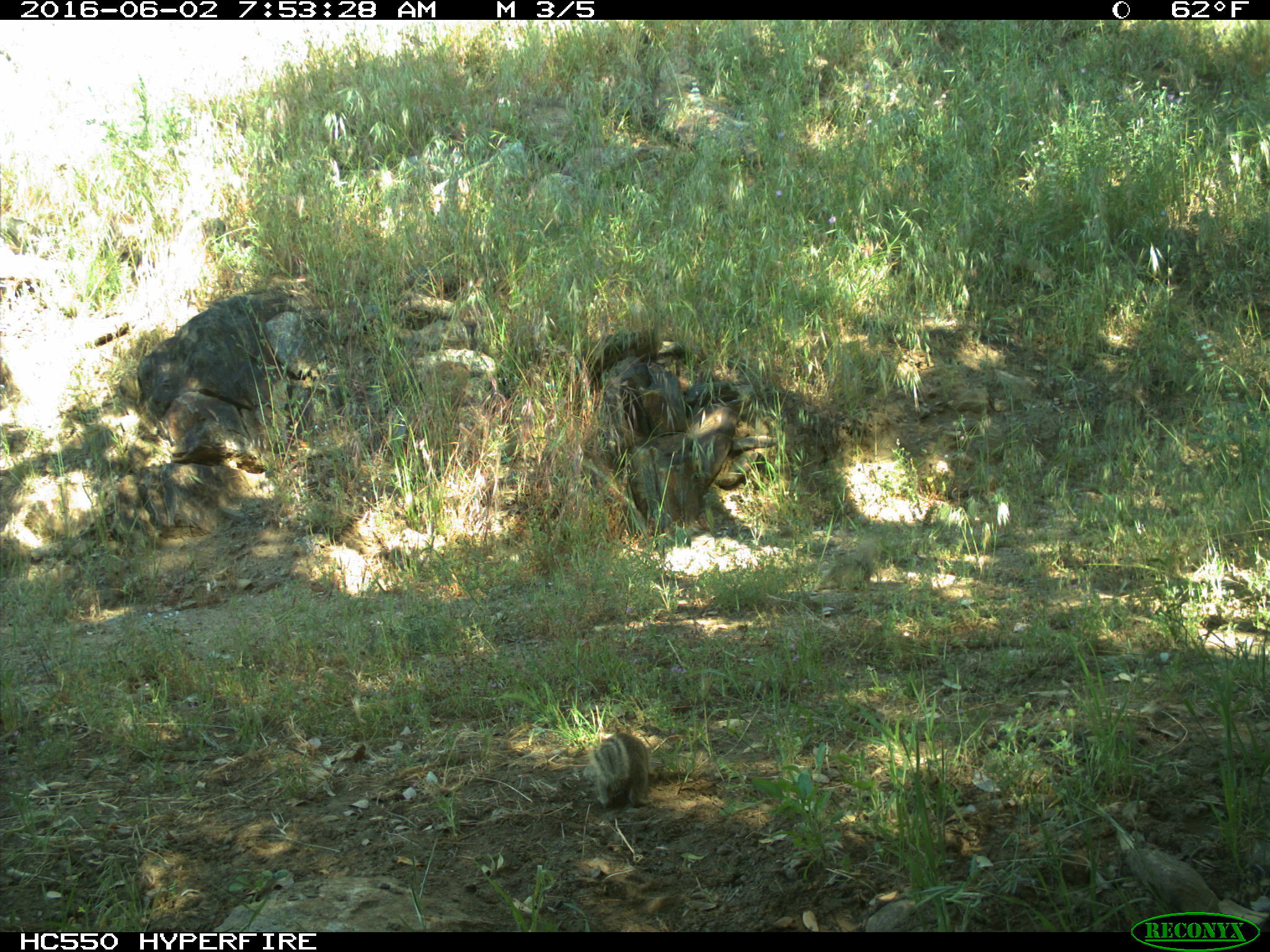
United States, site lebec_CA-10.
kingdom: Animalia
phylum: Chordata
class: Mammalia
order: Rodentia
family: Sciuridae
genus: Otospermophilus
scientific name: Otospermophilus beecheyi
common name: california ground squirrel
Otospermophilus beecheyi (california ground squirrel).